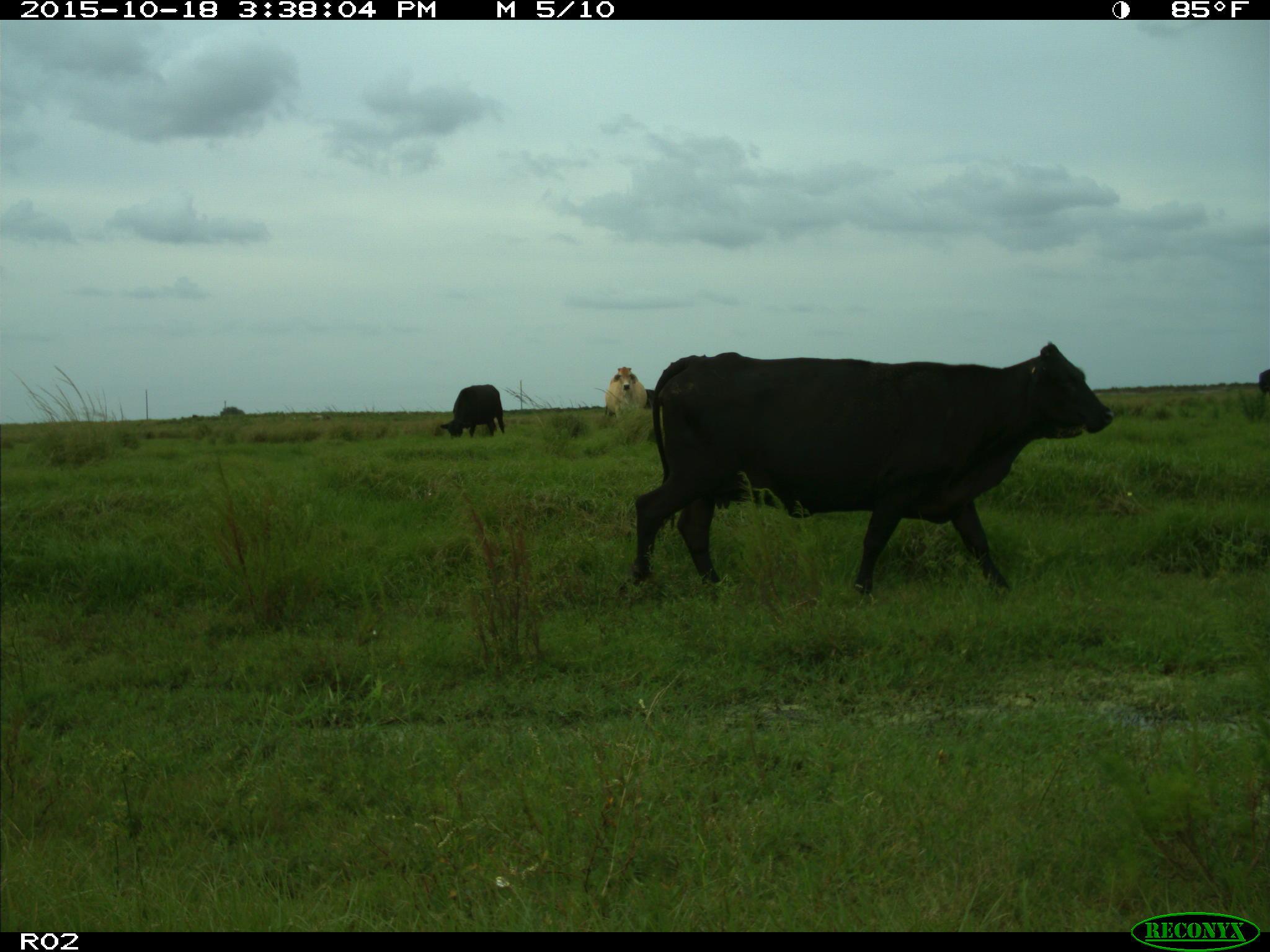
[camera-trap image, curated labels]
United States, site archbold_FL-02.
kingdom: Animalia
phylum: Chordata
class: Mammalia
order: Artiodactyla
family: Bovidae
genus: Bos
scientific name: Bos taurus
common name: domestic cow